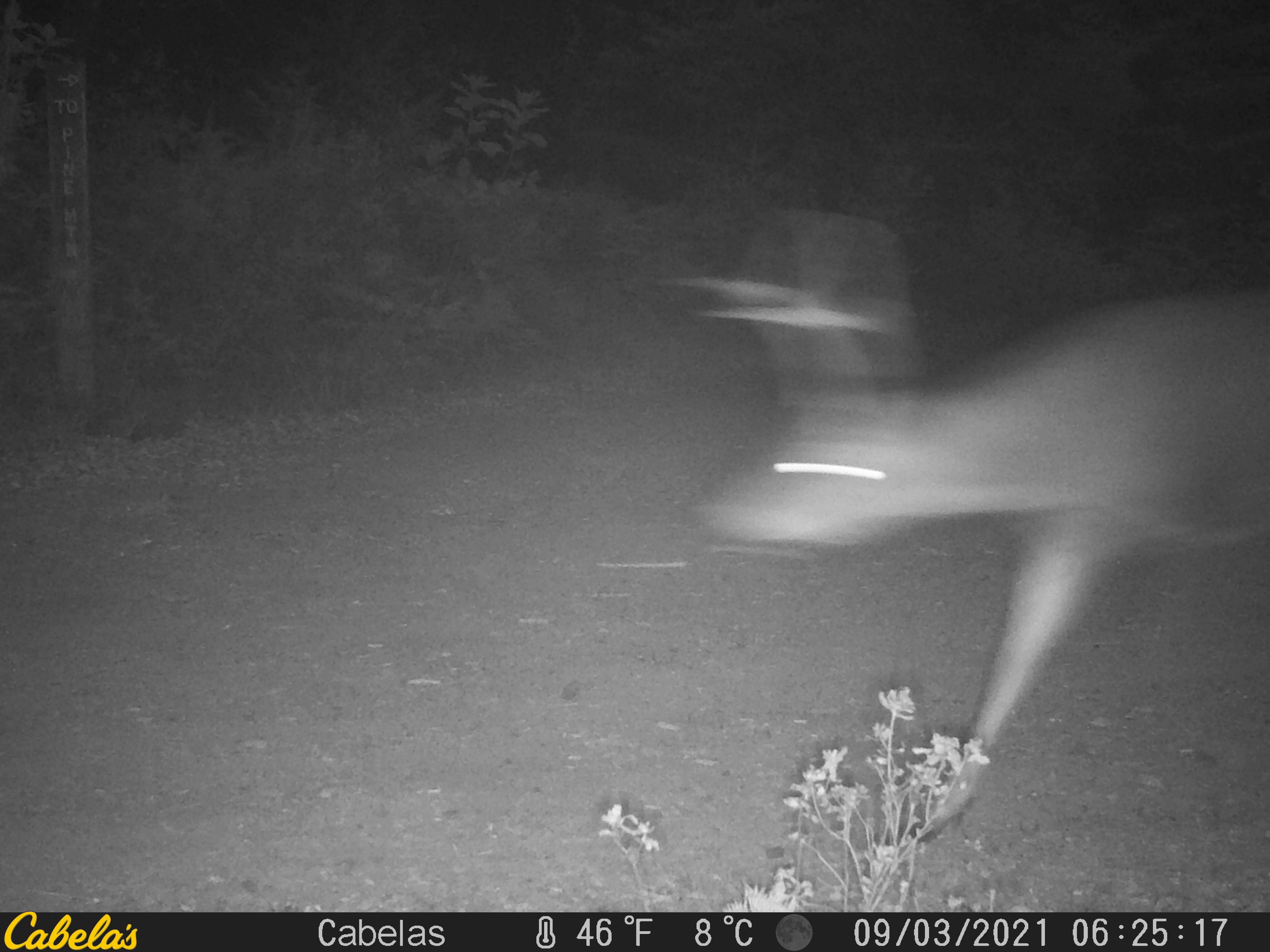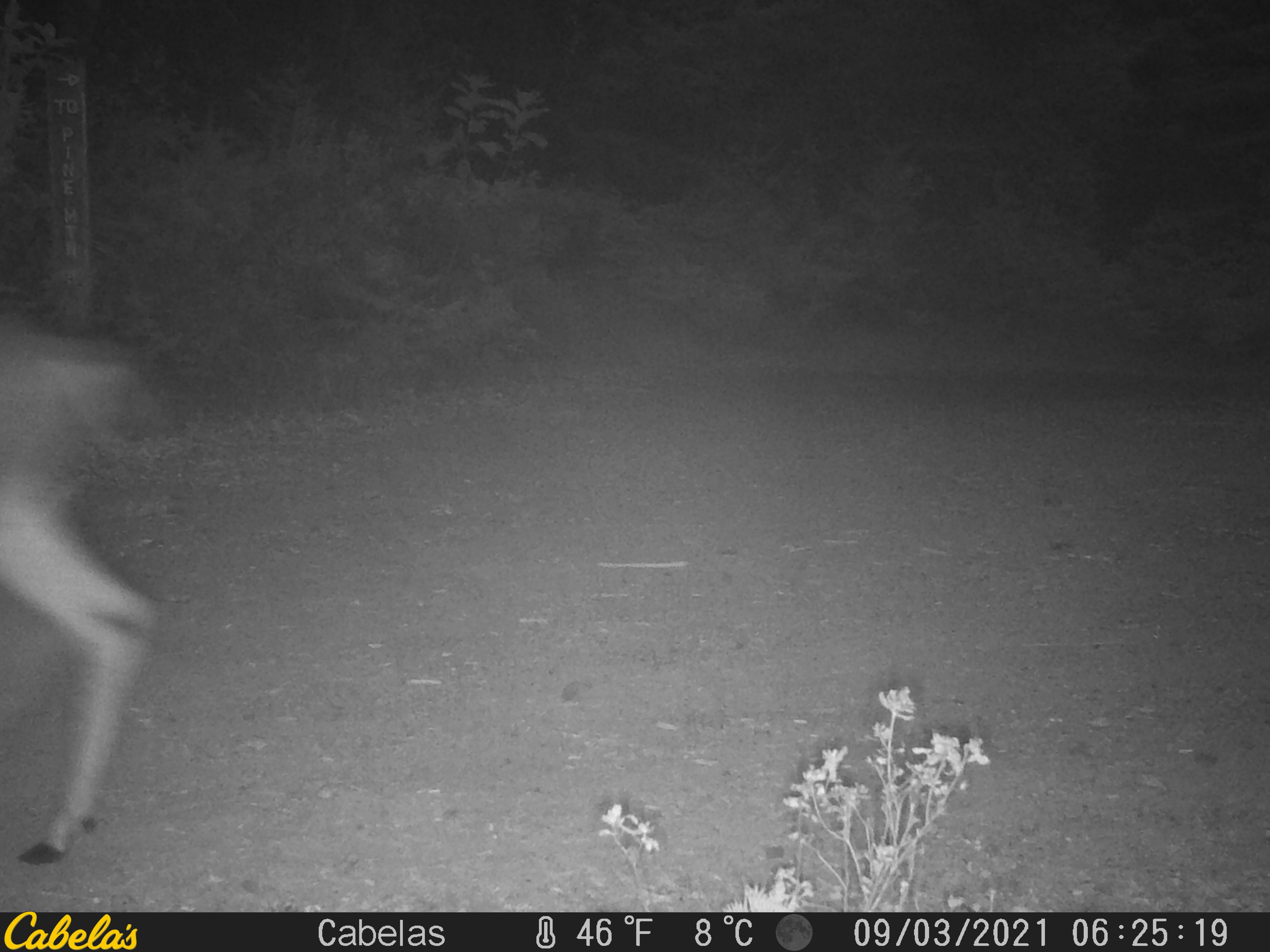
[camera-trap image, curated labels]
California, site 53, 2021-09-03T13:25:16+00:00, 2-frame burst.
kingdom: Animalia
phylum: Chordata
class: Mammalia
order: Artiodactyla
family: Cervidae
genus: Odocoileus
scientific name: Odocoileus hemionus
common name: mule deer